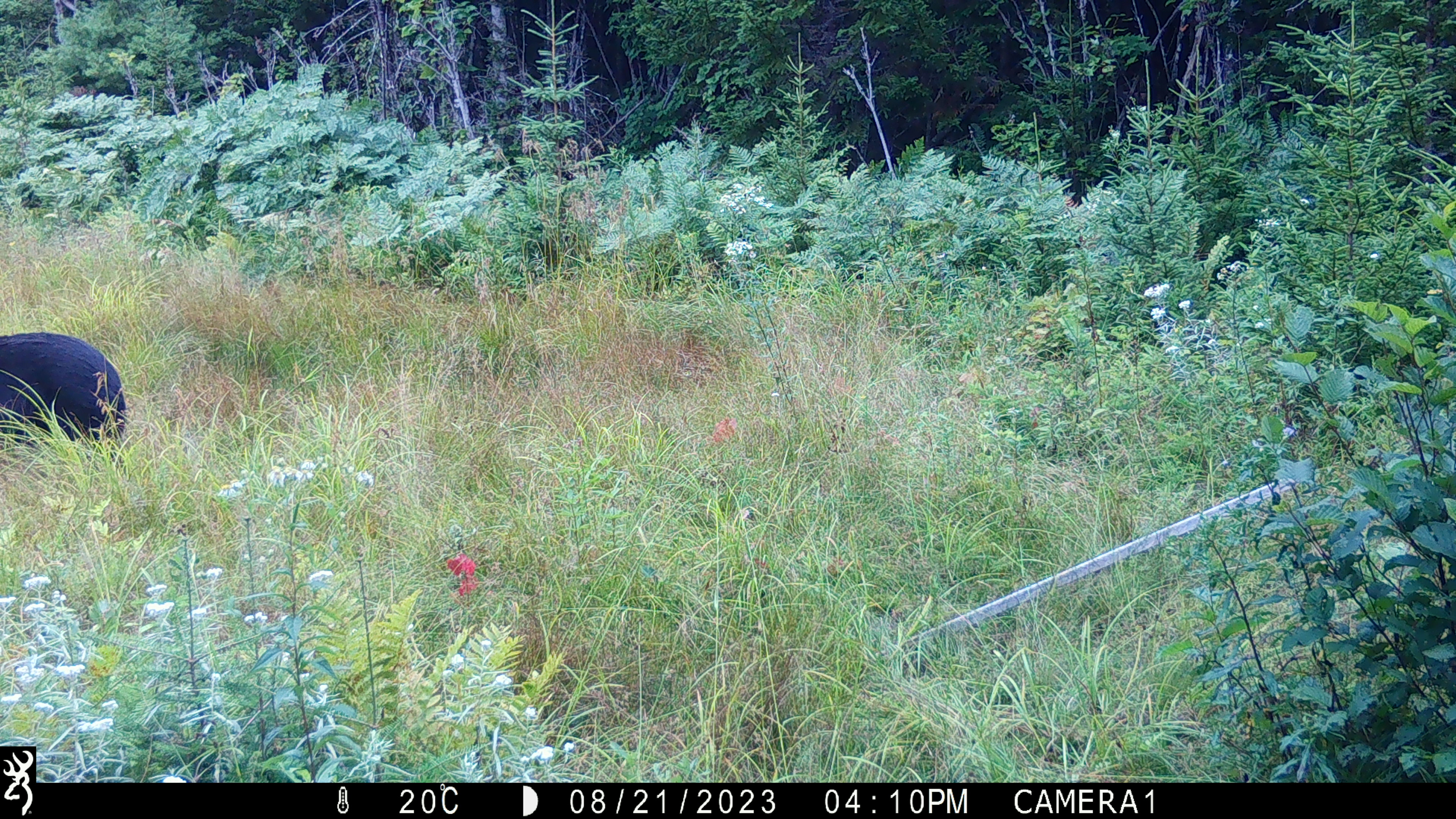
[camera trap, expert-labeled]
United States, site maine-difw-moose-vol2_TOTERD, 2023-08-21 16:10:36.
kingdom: Animalia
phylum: Chordata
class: Mammalia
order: Carnivora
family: Ursidae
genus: Ursus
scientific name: Ursus americanus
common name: black bear